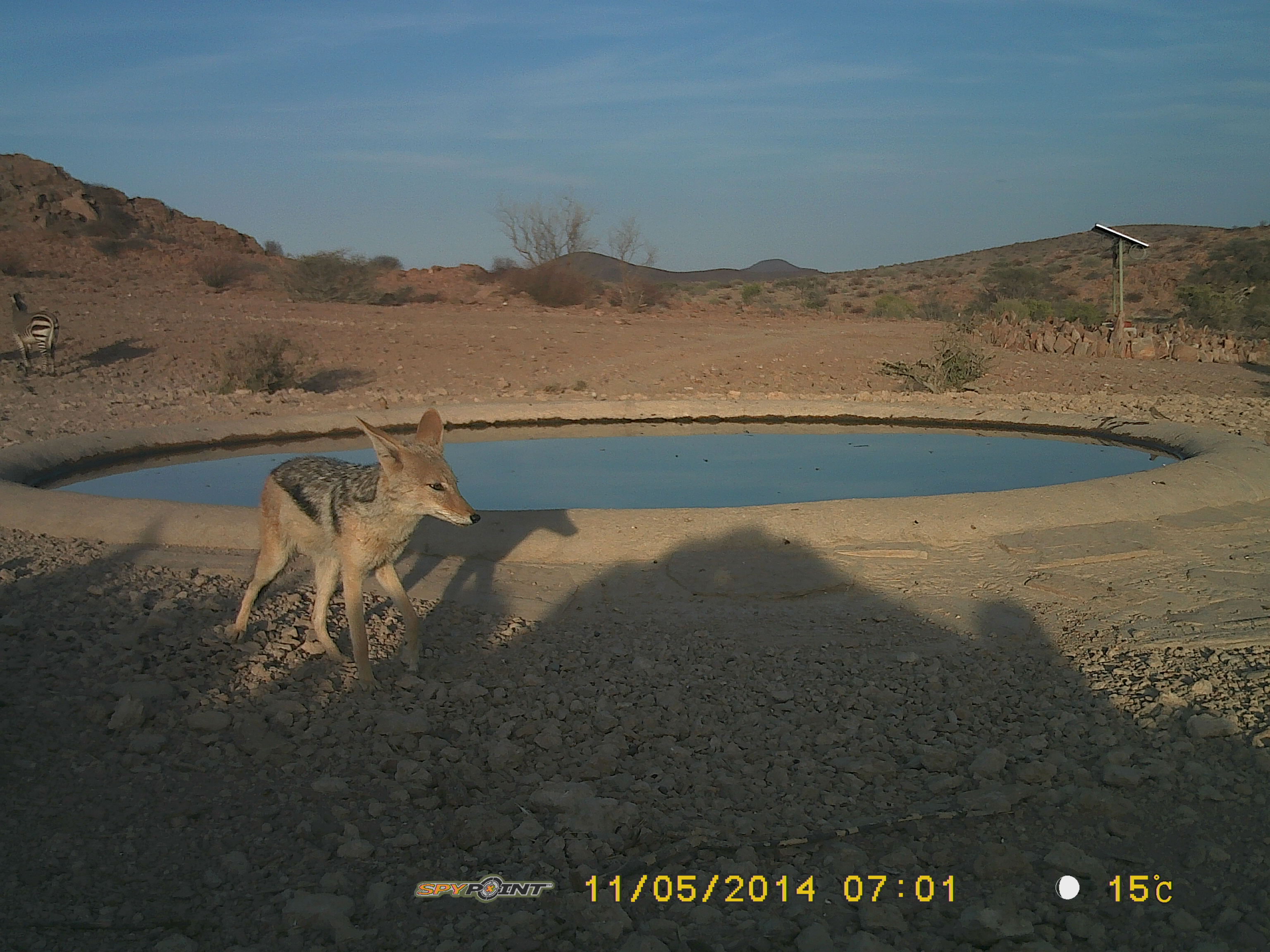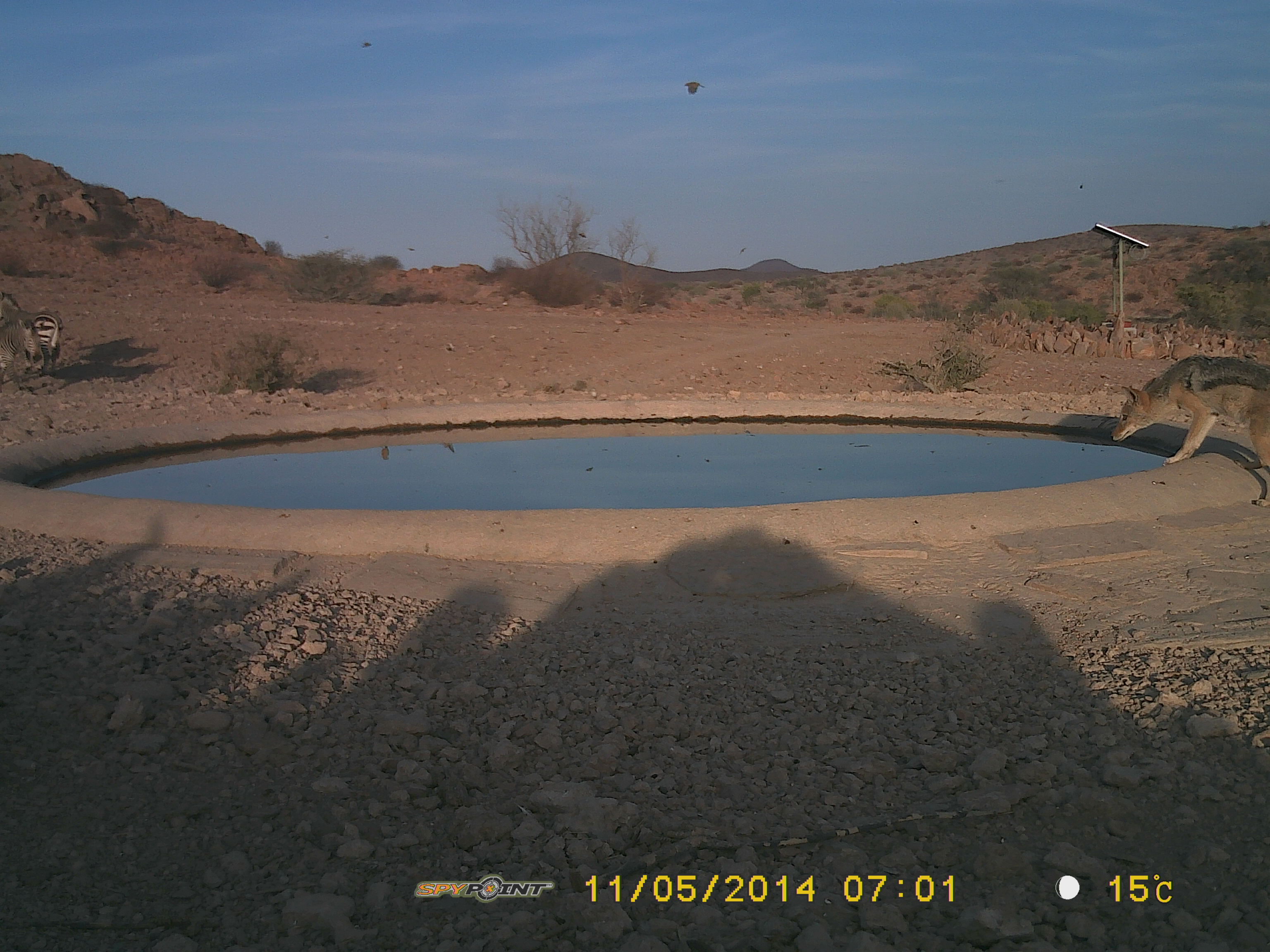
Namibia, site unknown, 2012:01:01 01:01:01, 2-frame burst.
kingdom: Animalia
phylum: Chordata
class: Mammalia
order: Carnivora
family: Canidae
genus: Lupulella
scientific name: Lupulella mesomelas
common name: black-backed jackal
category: canis mesomelas